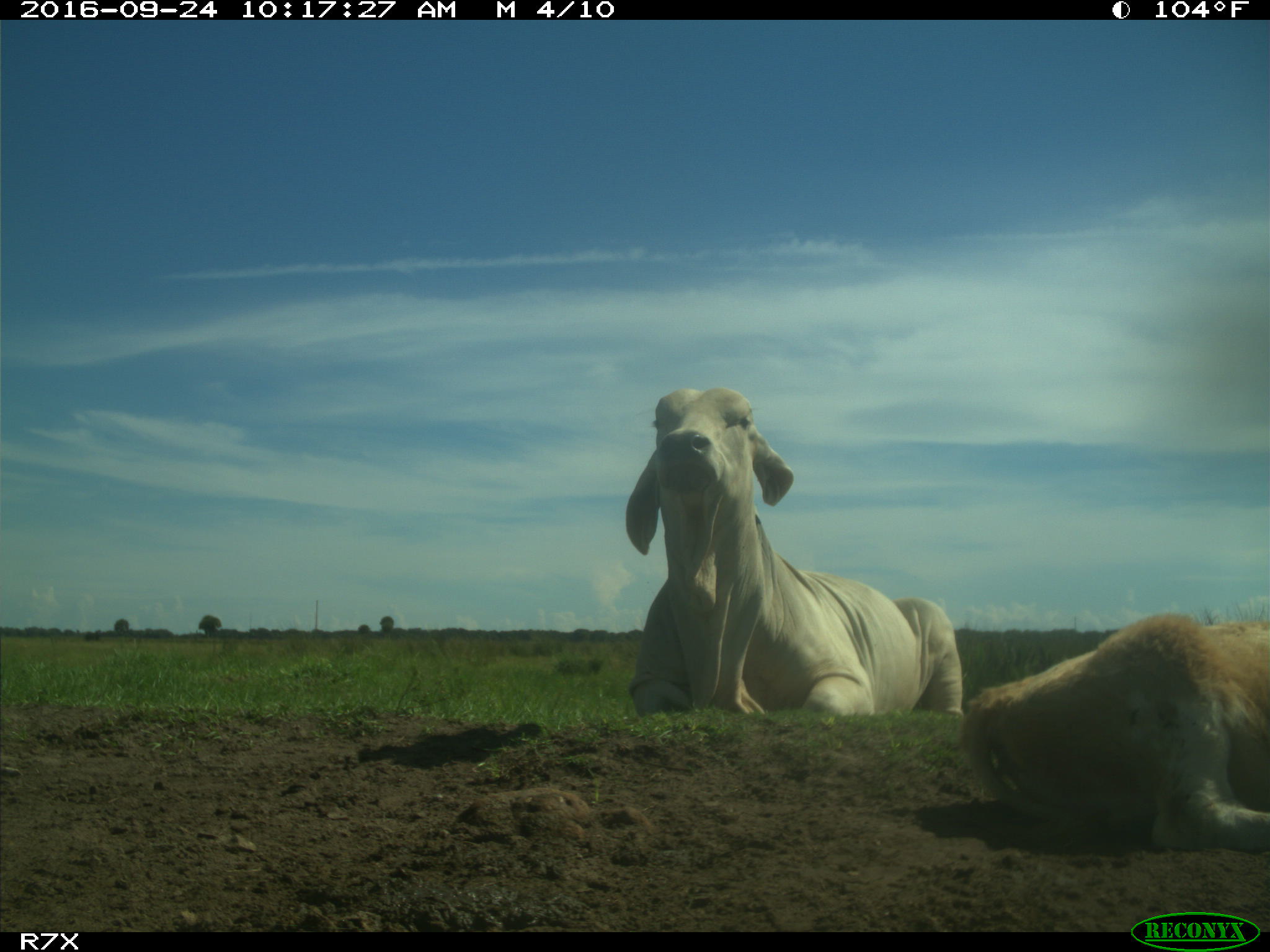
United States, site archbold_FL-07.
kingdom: Animalia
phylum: Chordata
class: Mammalia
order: Artiodactyla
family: Bovidae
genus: Bos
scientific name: Bos taurus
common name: domestic cow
Bos taurus (domestic cow).